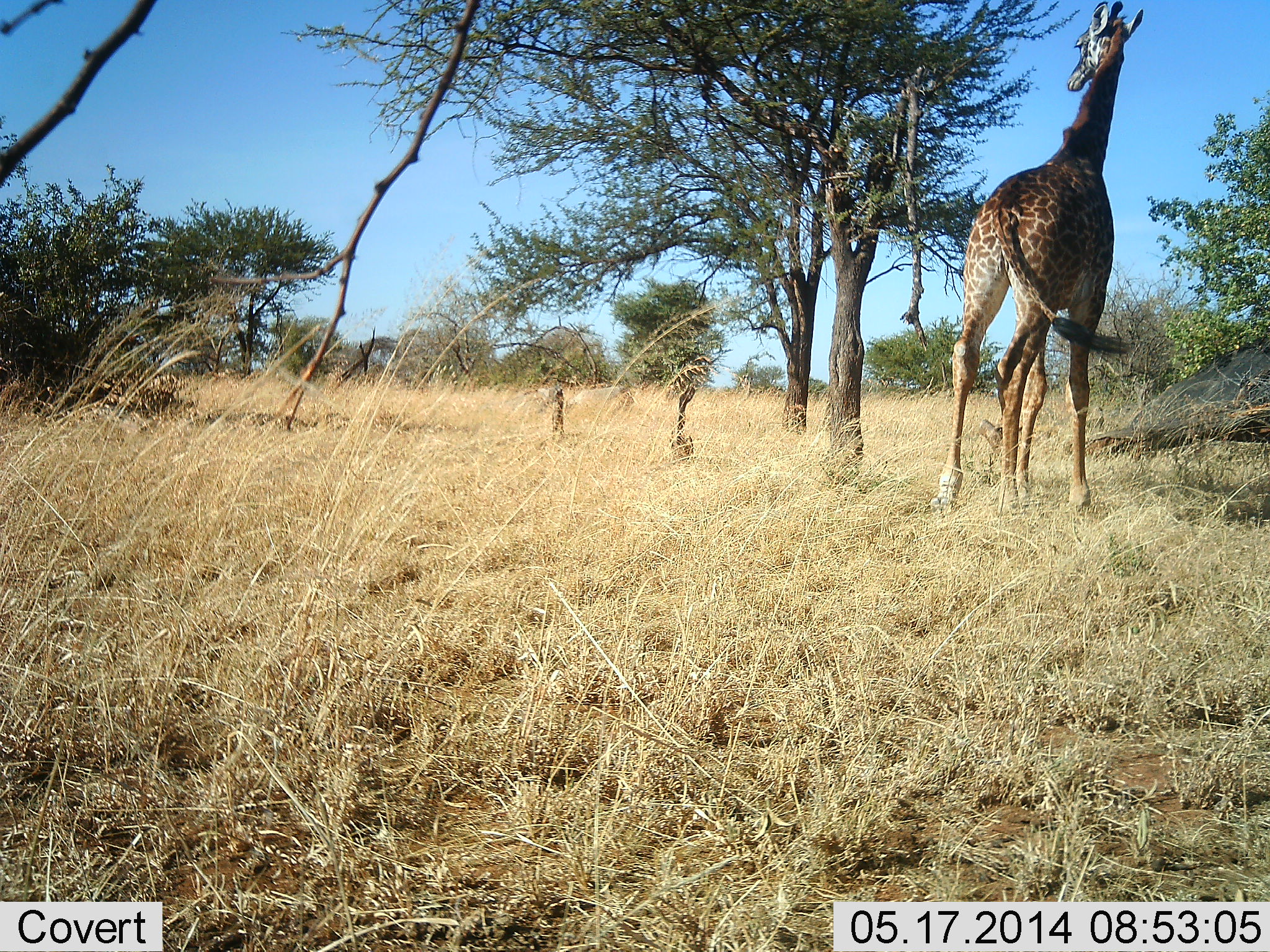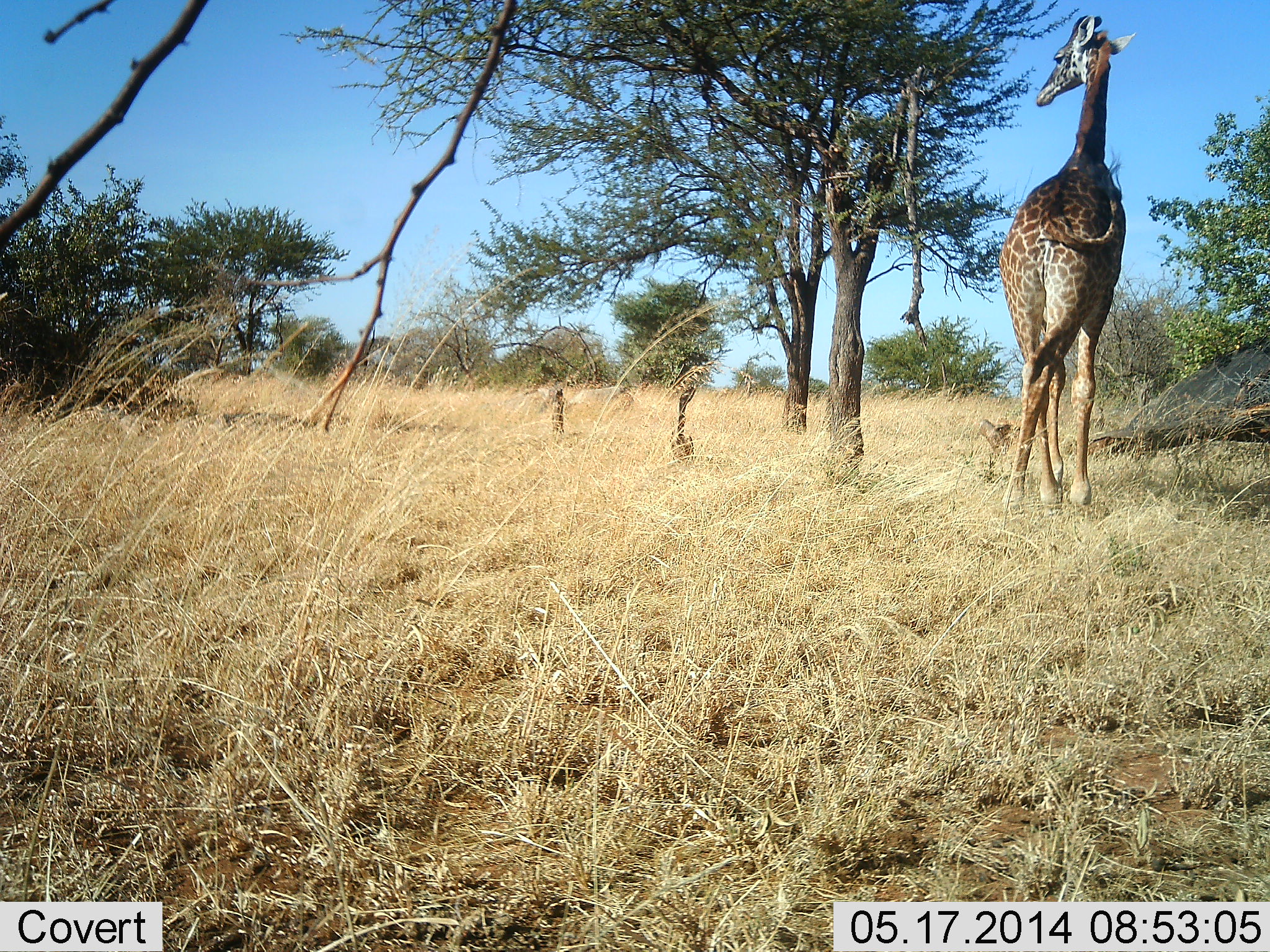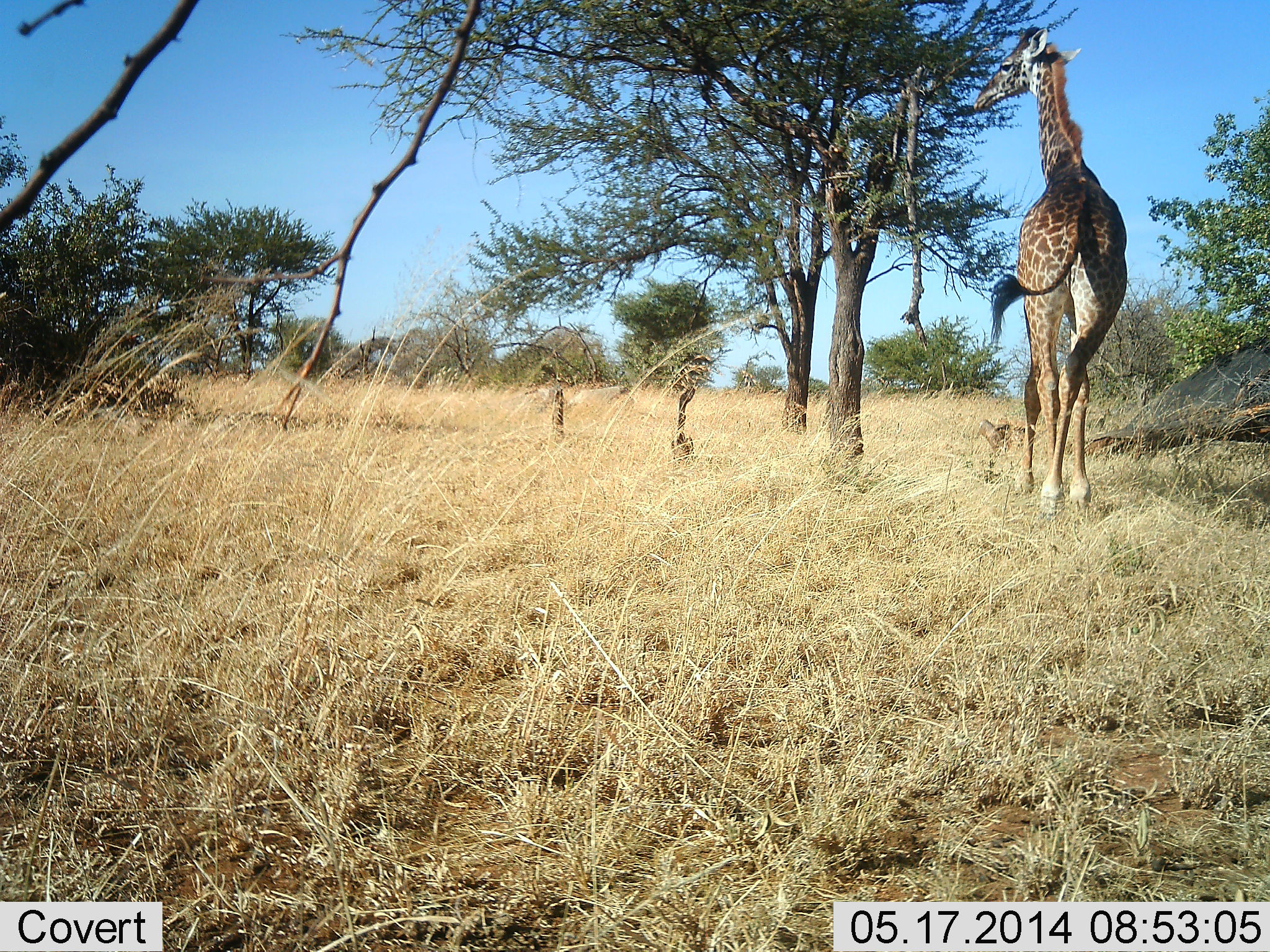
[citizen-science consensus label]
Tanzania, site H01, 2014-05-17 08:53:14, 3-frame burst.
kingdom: Animalia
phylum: Chordata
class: Mammalia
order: Artiodactyla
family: Giraffidae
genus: Giraffa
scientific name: Giraffa camelopardalis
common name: giraffe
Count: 1.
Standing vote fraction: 30%.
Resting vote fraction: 0%.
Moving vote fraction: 70%.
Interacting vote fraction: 0%.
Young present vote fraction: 0%.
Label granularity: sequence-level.